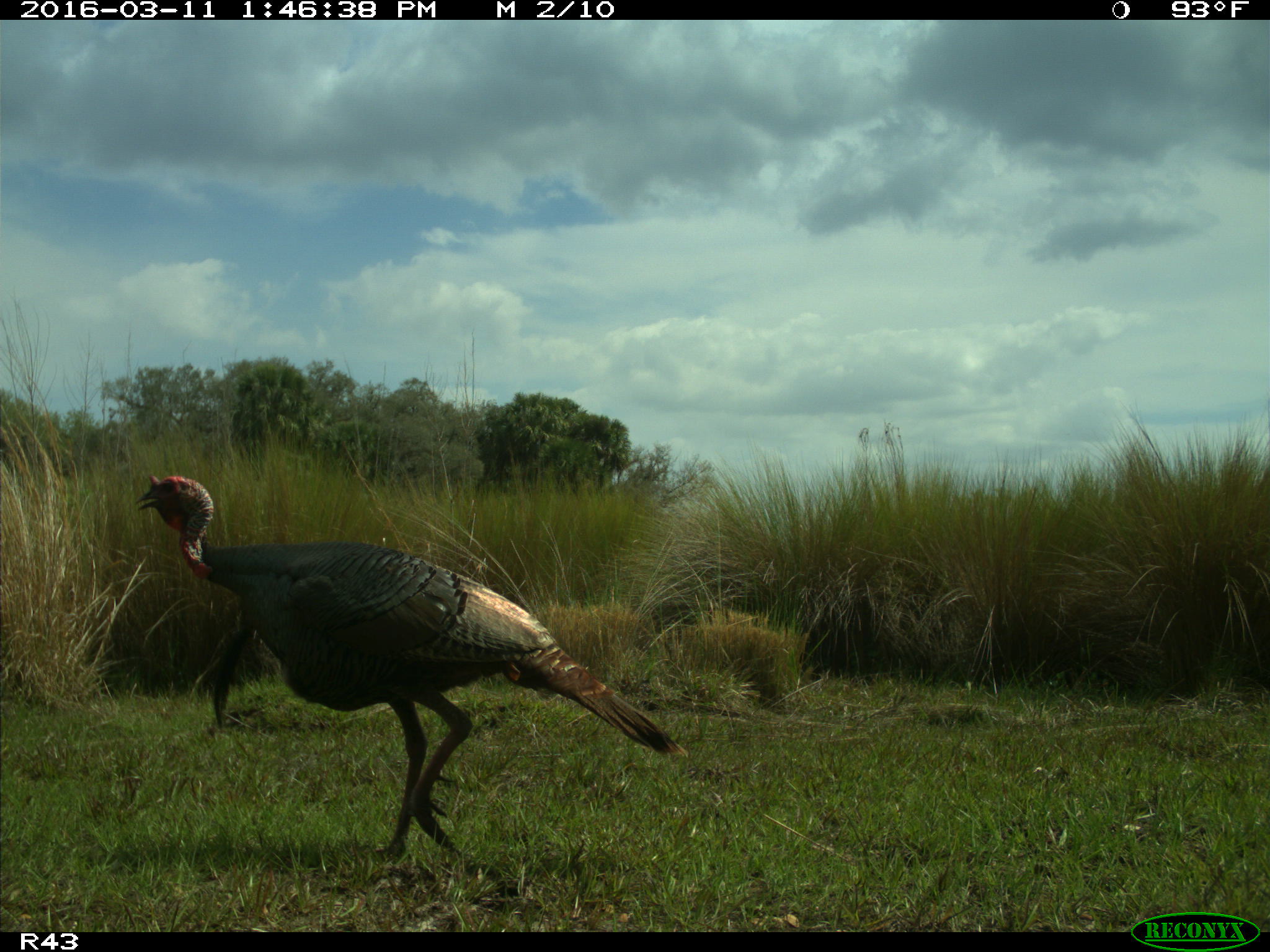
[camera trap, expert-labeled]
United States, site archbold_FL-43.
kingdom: Animalia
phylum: Chordata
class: Aves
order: Galliformes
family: Phasianidae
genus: Meleagris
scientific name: Meleagris gallopavo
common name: wild turkey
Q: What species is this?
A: Meleagris gallopavo (wild turkey).